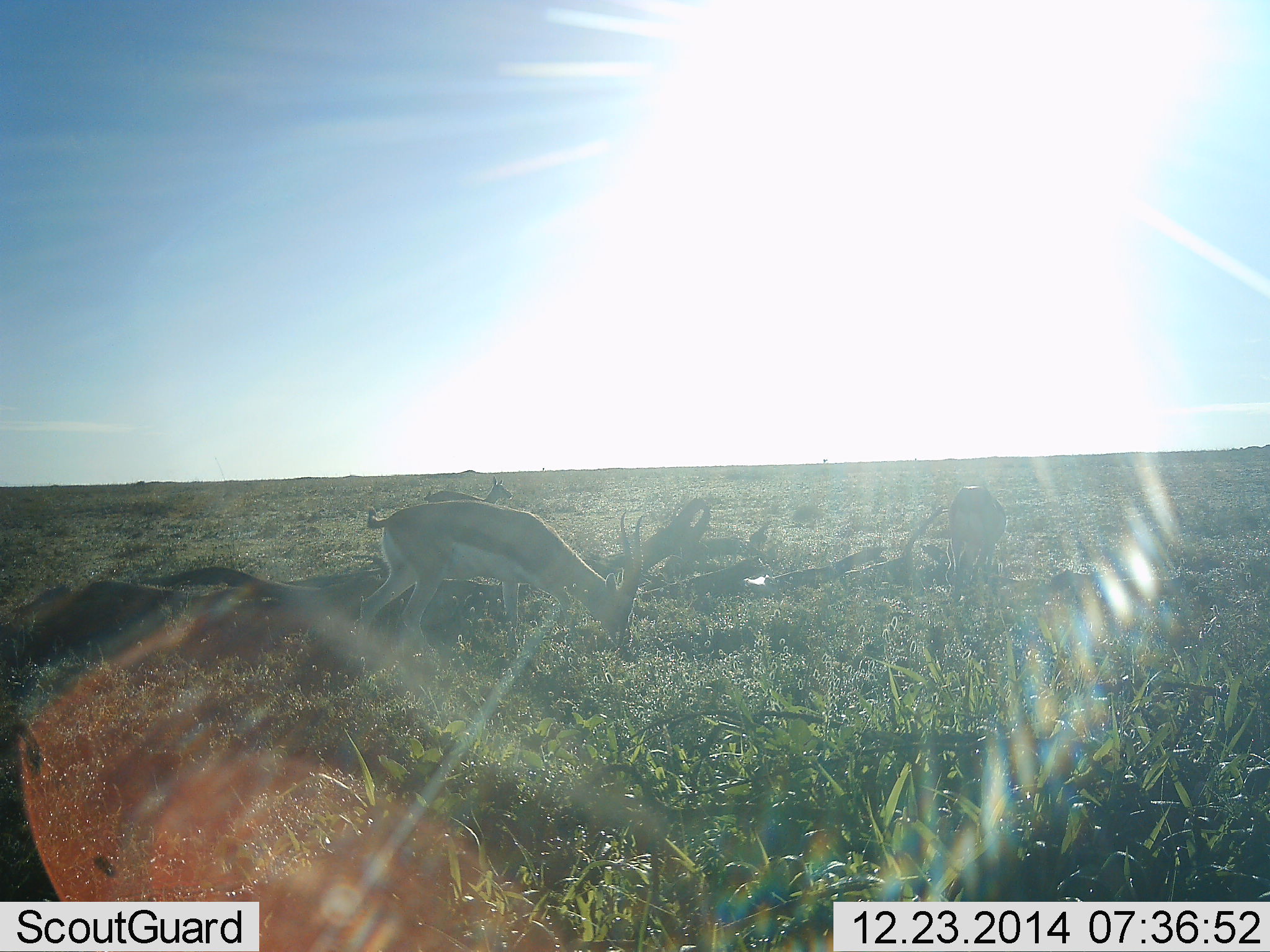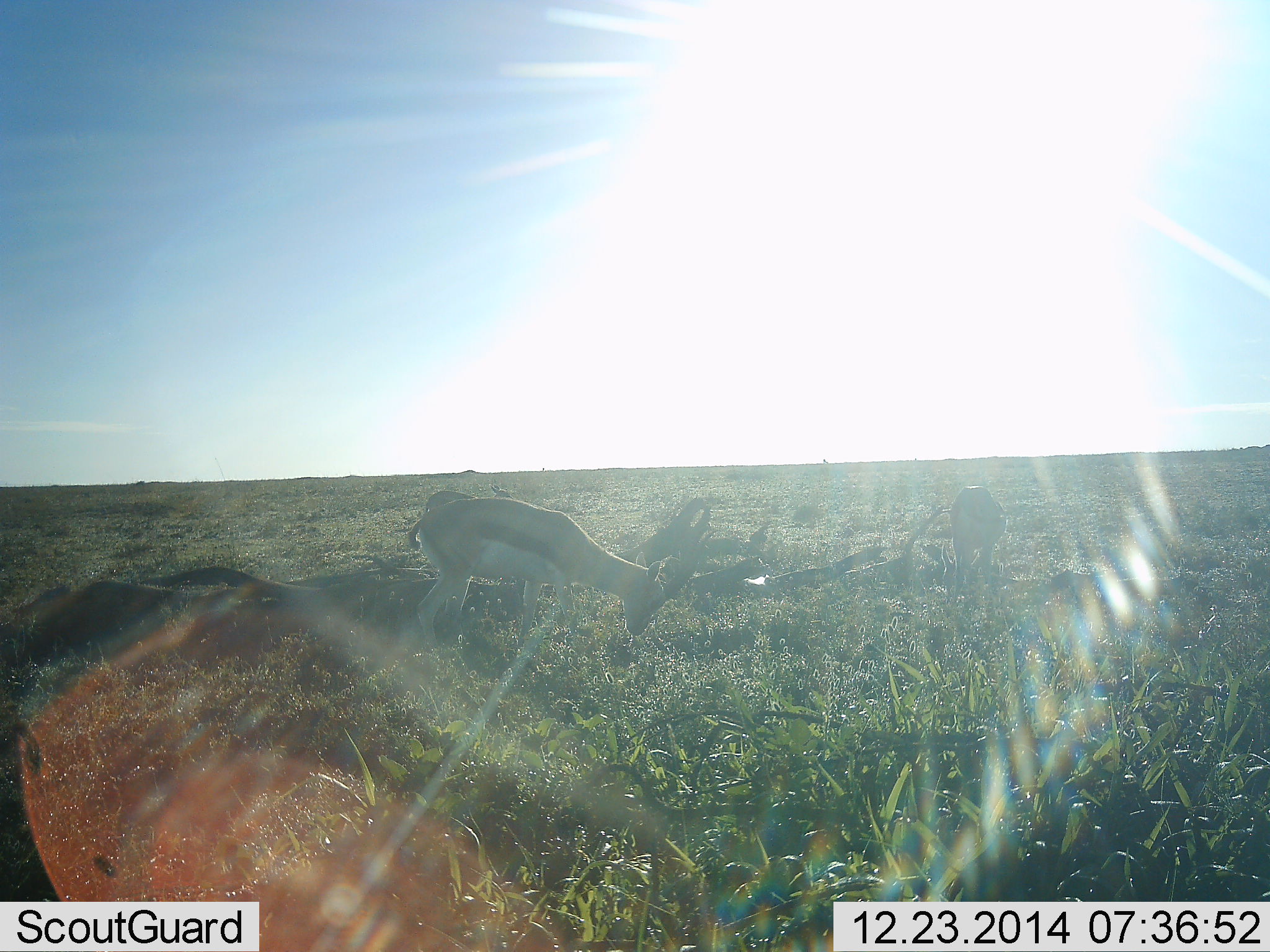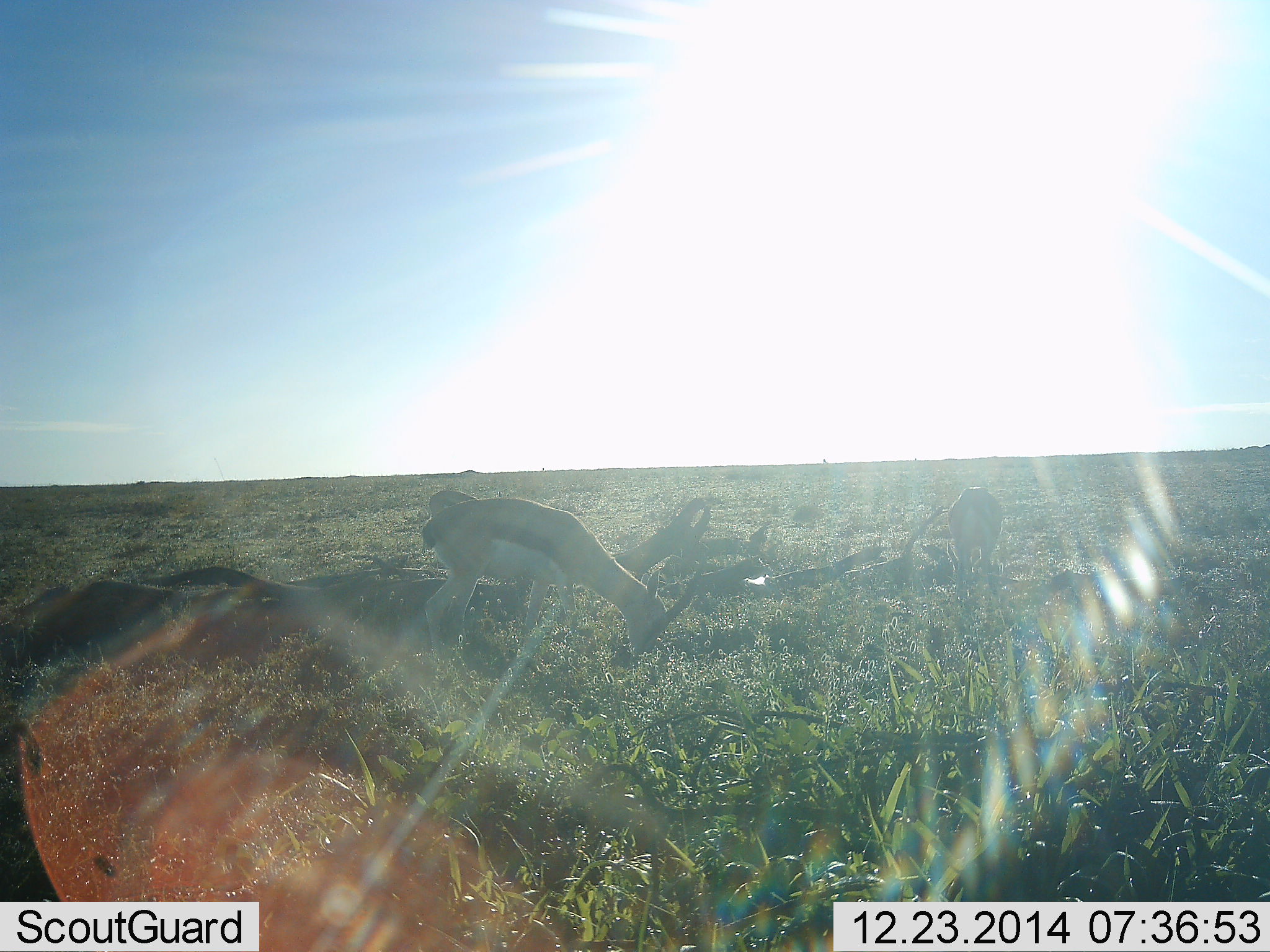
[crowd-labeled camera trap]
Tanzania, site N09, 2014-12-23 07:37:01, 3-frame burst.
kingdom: Animalia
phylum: Chordata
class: Mammalia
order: Artiodactyla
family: Bovidae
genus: Eudorcas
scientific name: Eudorcas thomsonii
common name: thomson's gazelle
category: gazellethomsons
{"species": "gazellethomsons (thomson's gazelle) (Eudorcas thomsonii)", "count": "2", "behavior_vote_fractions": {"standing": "40%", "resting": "0%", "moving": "0%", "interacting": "0%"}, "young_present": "0%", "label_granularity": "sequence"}